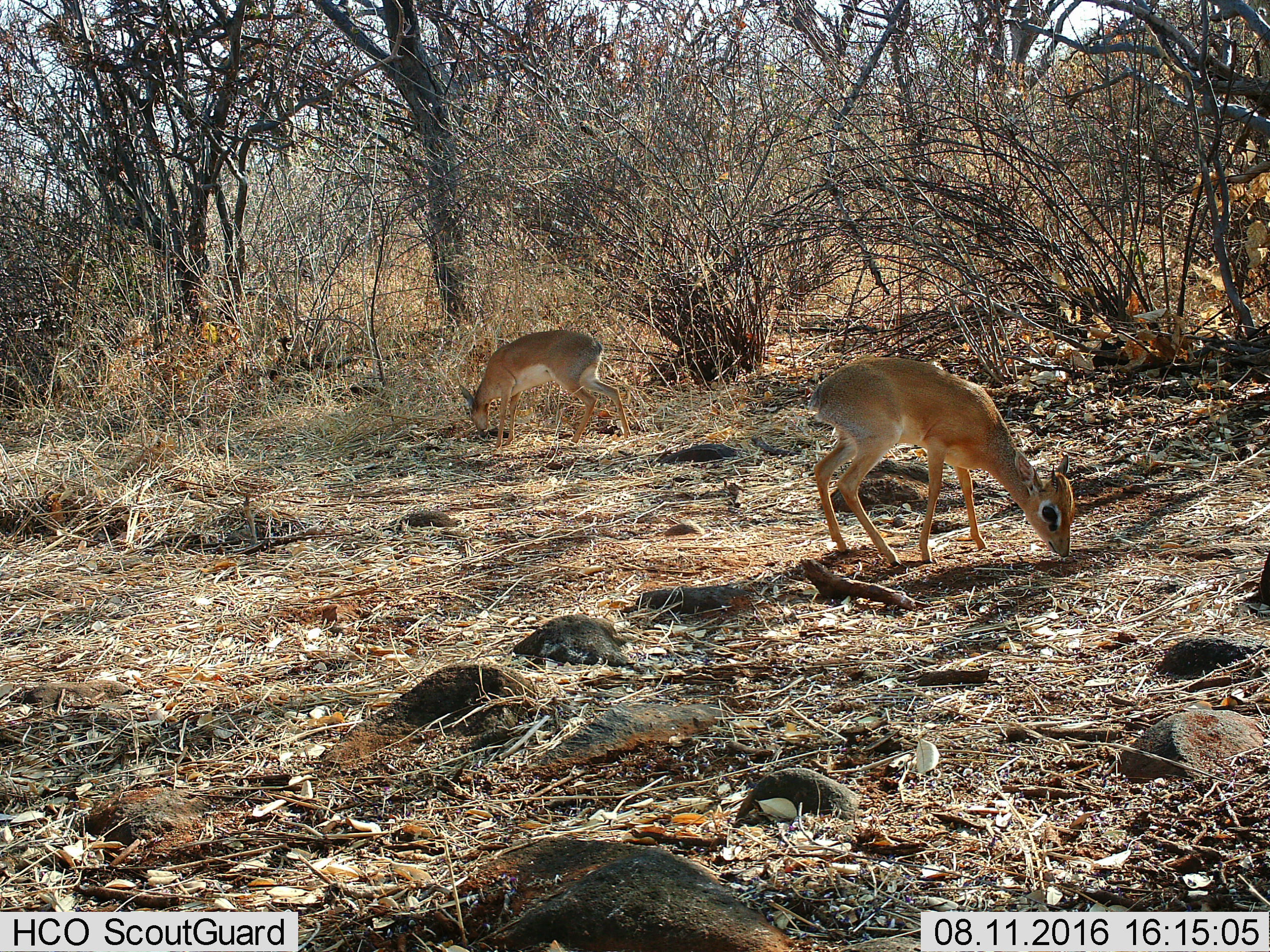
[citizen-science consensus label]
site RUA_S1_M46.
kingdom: Animalia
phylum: Chordata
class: Mammalia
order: Artiodactyla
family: Bovidae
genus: Madoqua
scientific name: Madoqua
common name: dik-dik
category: dikdik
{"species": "dikdik (dik-dik) (Madoqua)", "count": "2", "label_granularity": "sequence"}